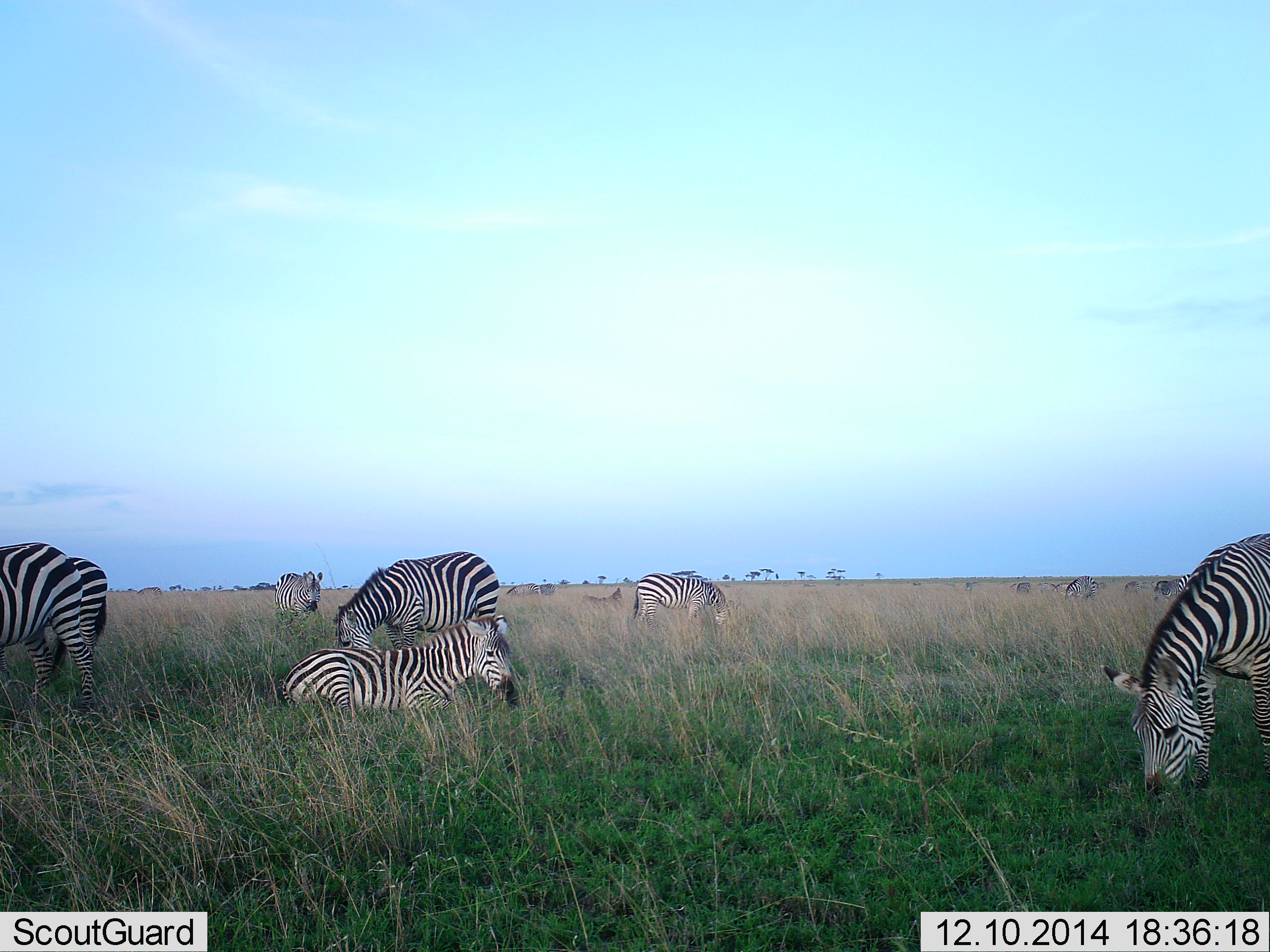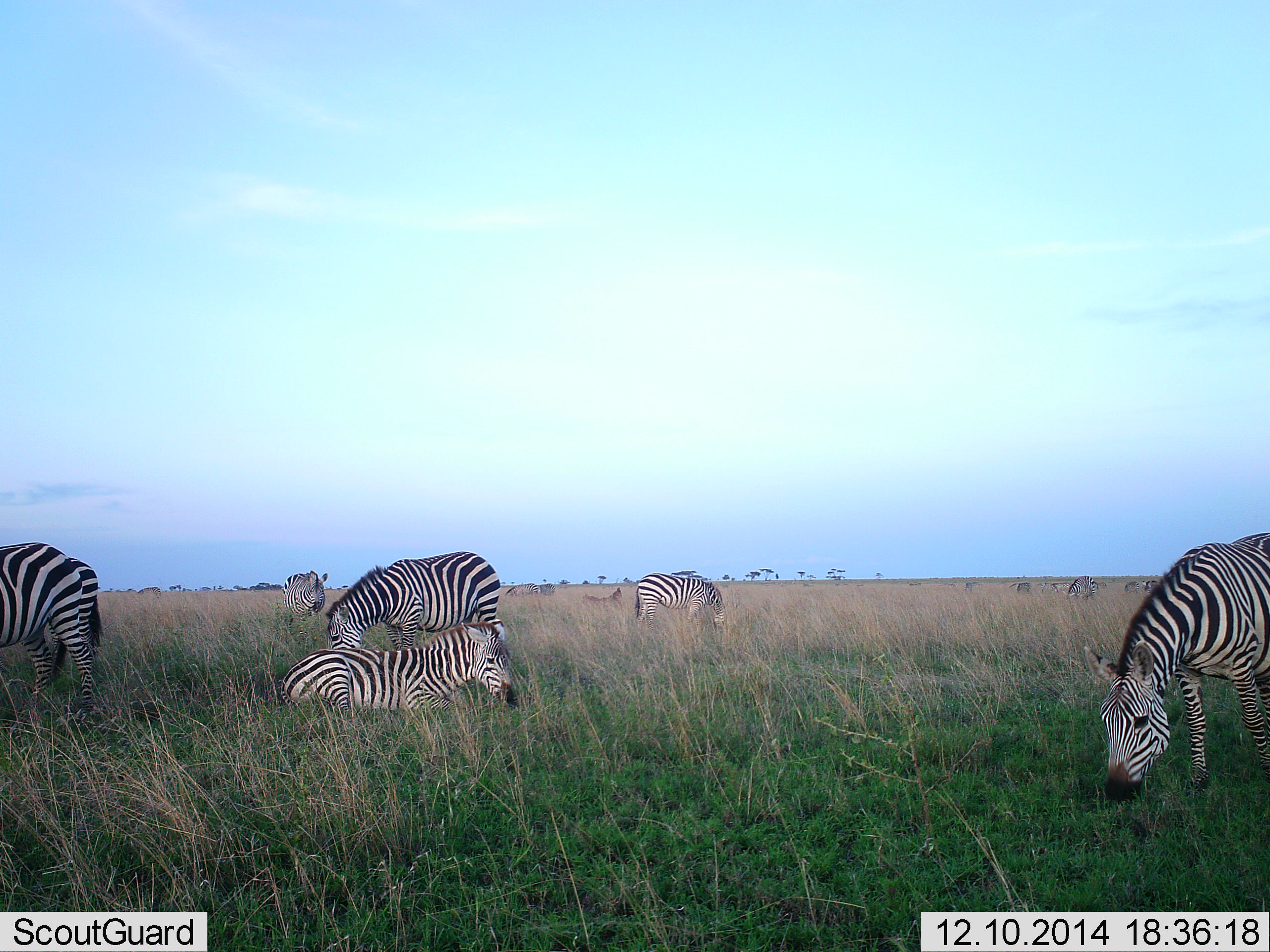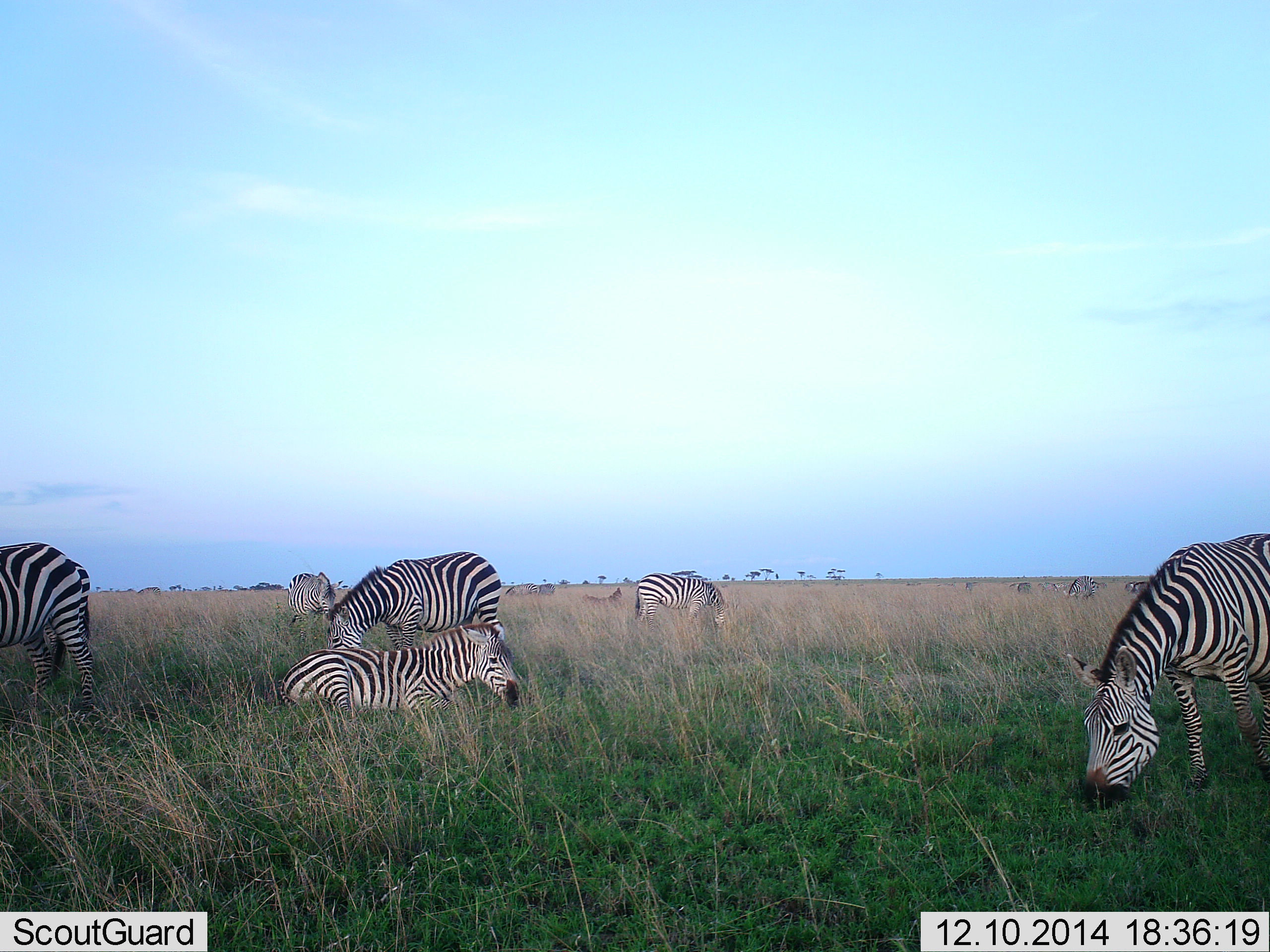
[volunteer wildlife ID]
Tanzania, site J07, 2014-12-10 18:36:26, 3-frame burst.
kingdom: Animalia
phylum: Chordata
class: Mammalia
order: Perissodactyla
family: Equidae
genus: Equus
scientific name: Equus quagga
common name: plains zebra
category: zebra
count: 7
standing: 20%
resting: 60%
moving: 20%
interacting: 10%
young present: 0%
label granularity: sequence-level